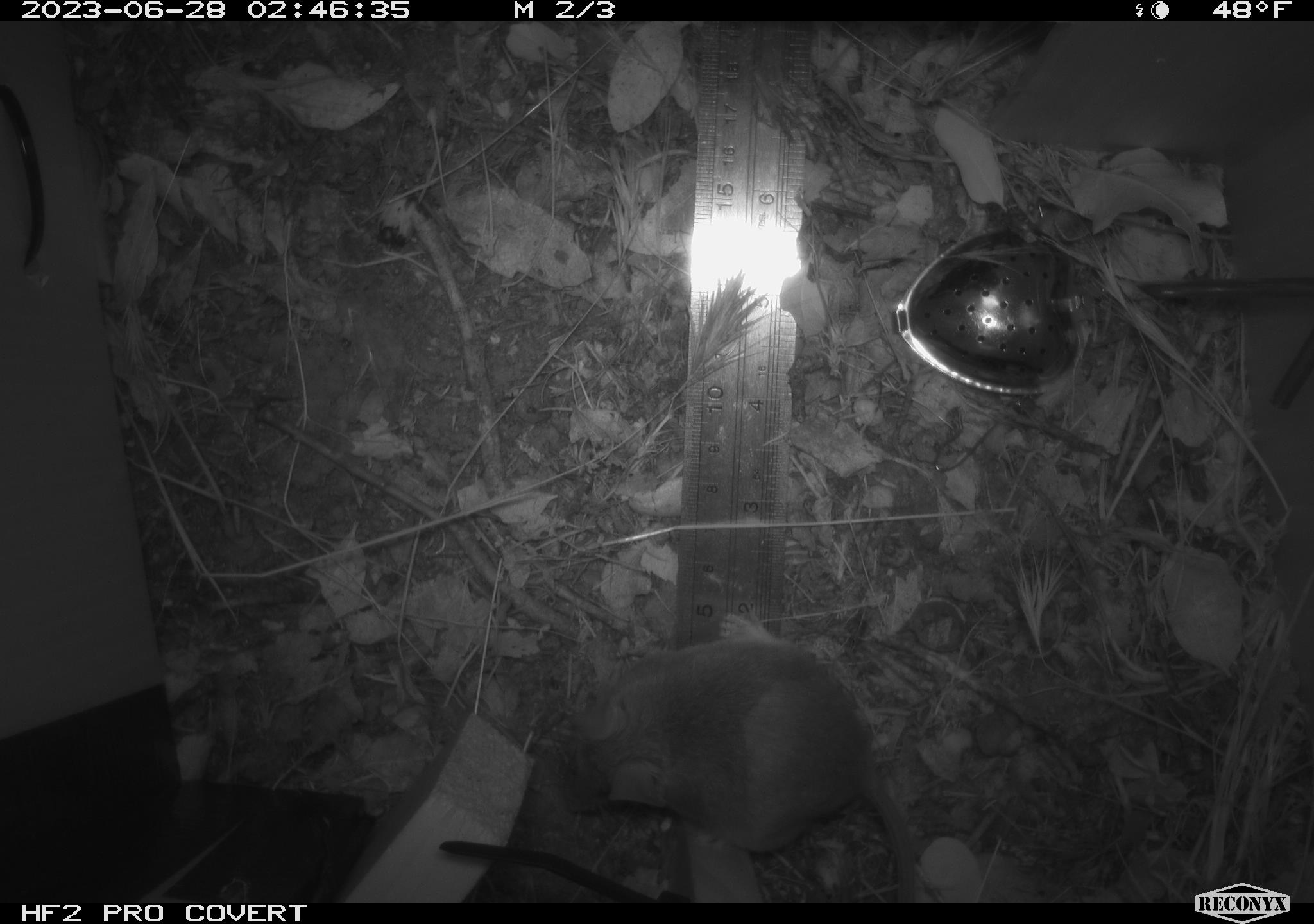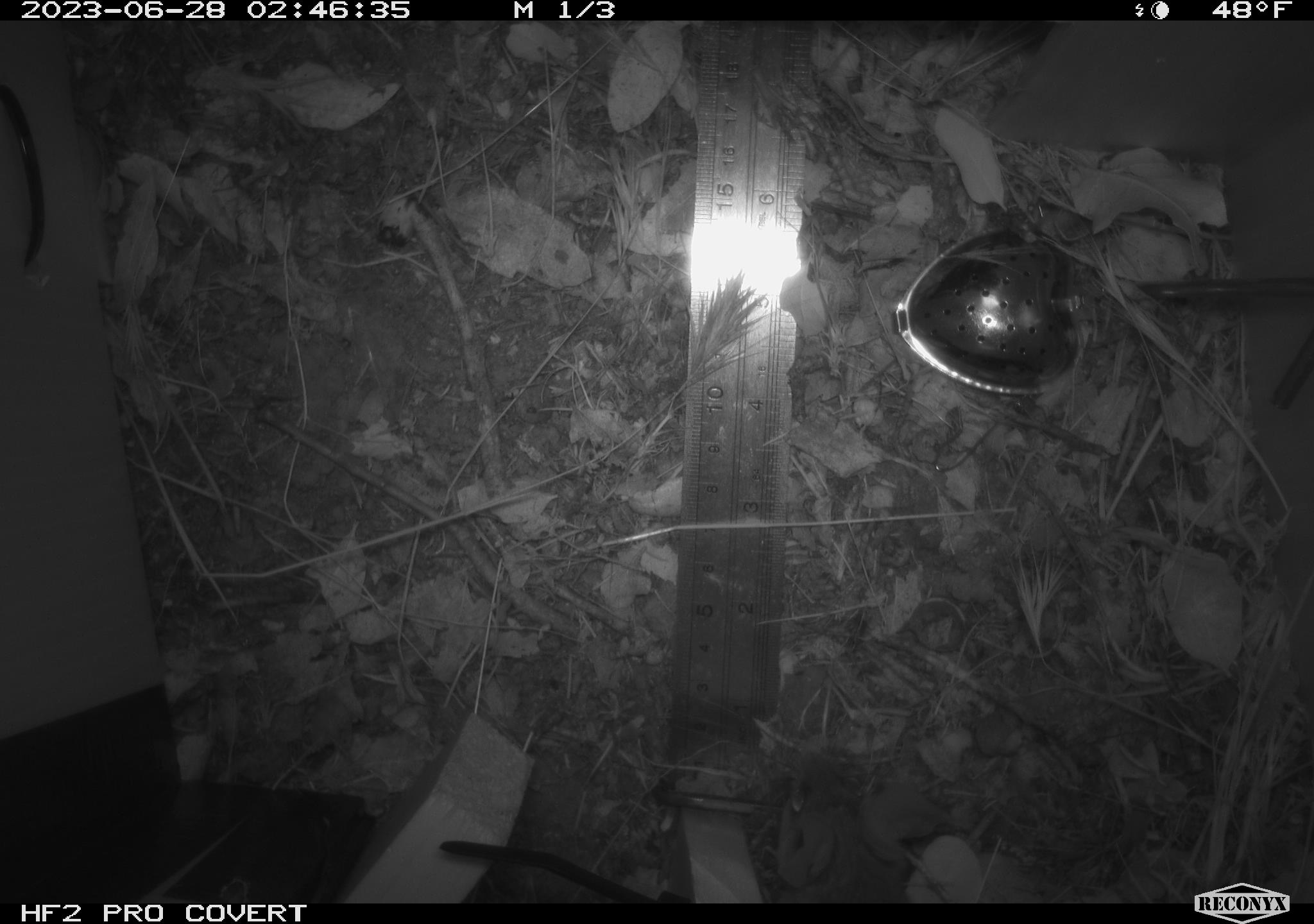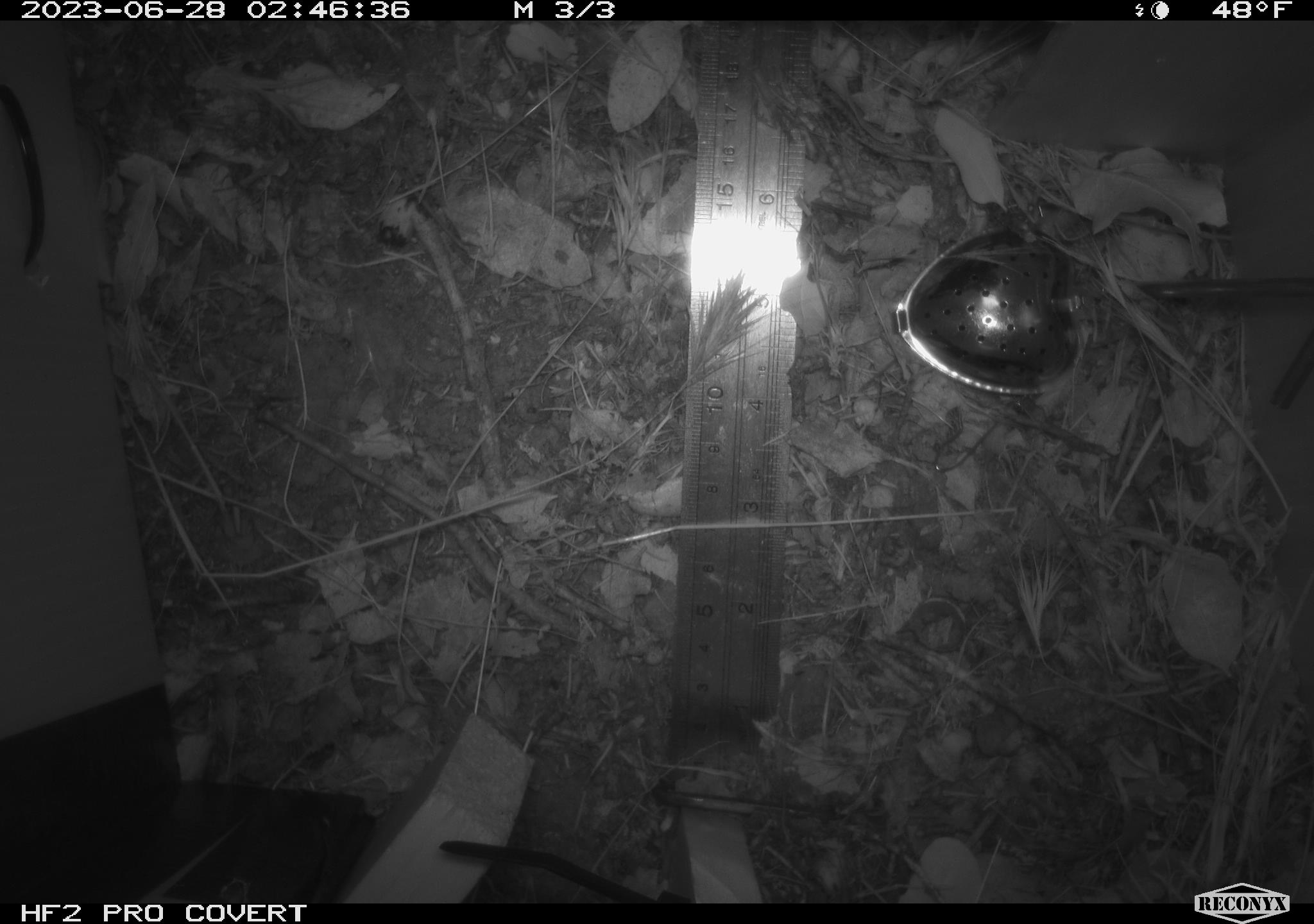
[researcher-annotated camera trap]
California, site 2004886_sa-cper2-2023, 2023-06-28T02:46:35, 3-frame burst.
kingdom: Animalia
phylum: Chordata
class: Mammalia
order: Rodentia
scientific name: Rodentia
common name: mouse species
Mouse species (Rodentia).